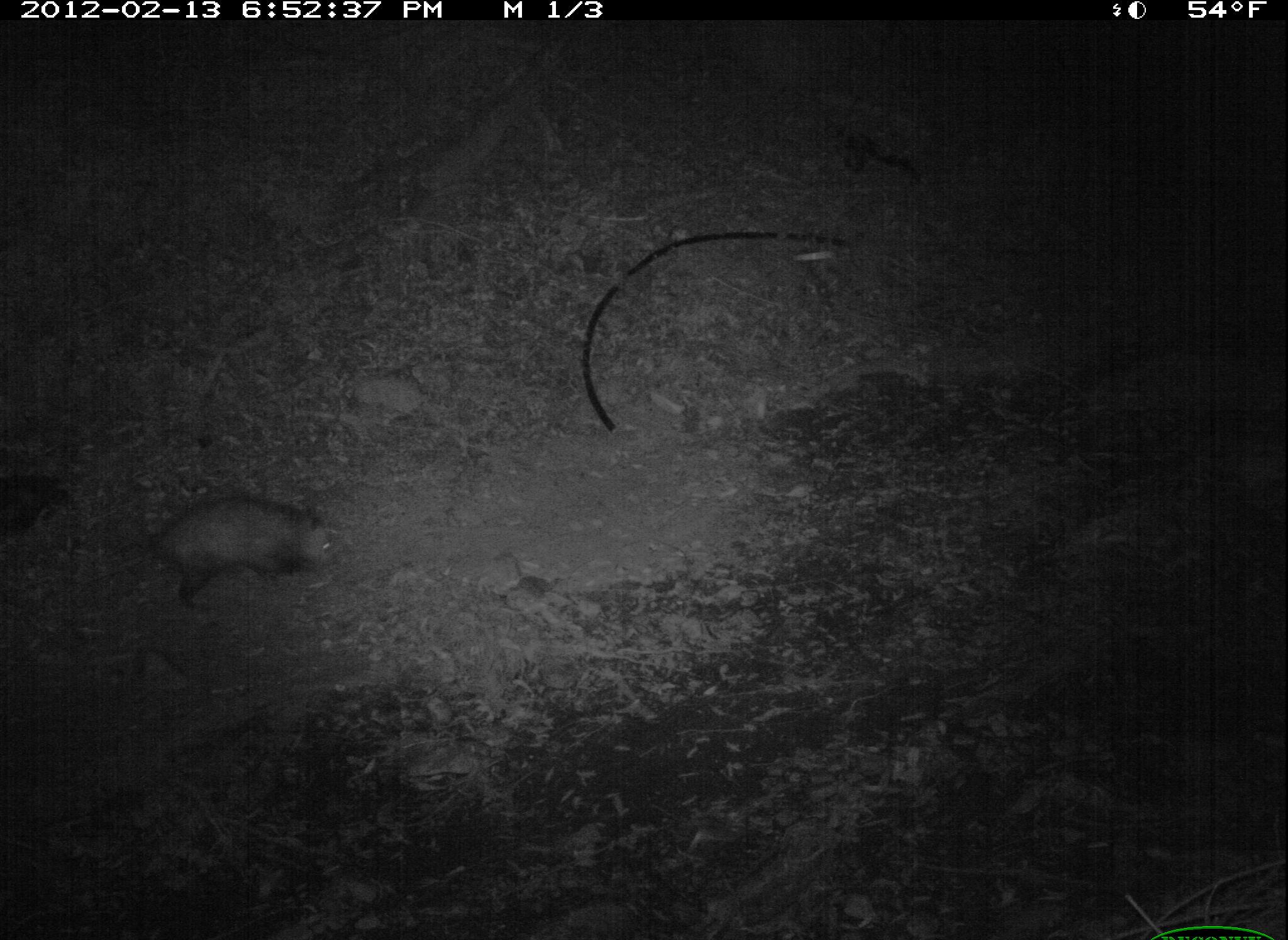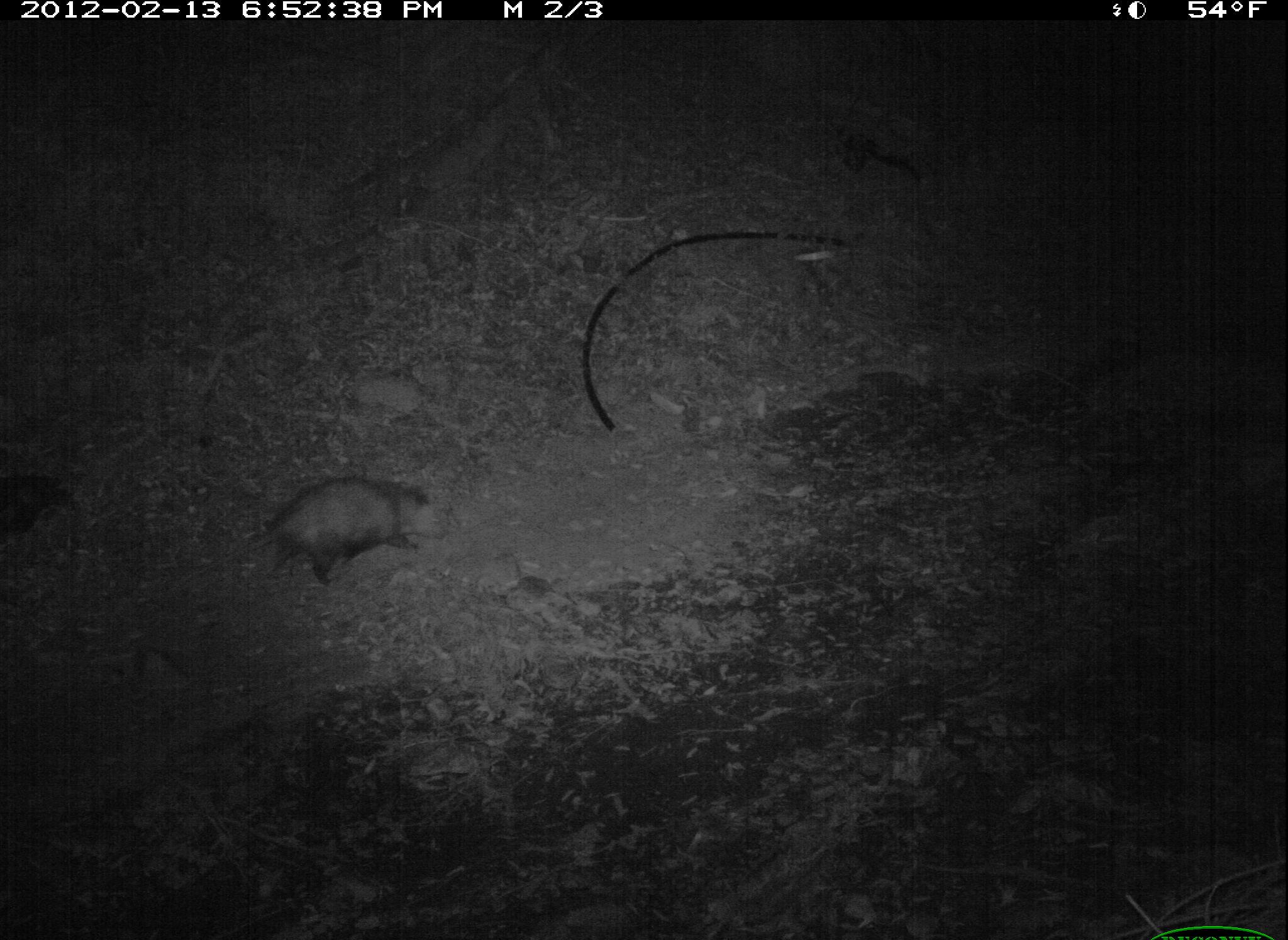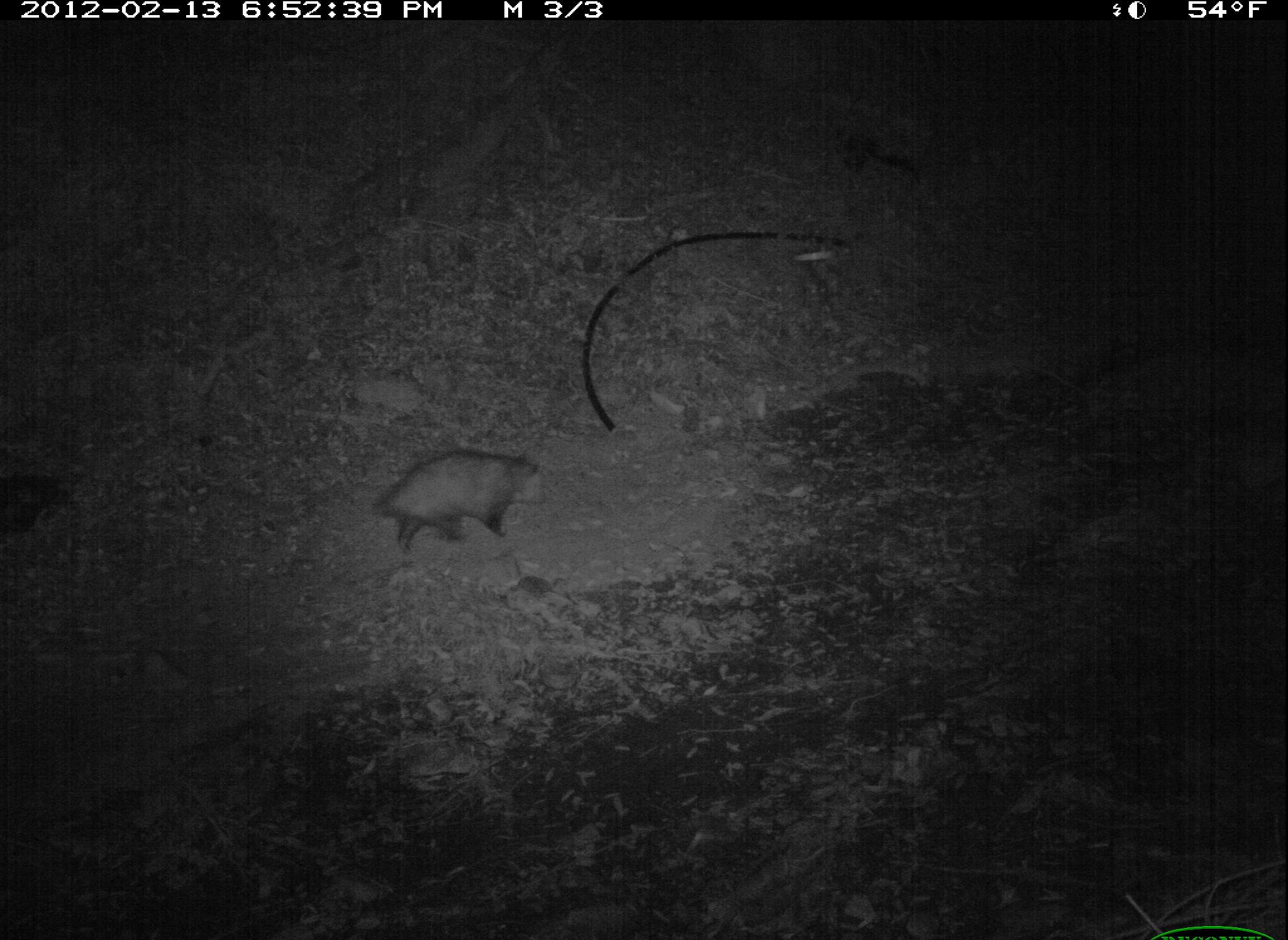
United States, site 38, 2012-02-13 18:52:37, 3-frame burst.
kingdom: Animalia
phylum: Chordata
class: Mammalia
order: Didelphimorphia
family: Didelphidae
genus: Didelphis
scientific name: Didelphis virginiana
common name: virginia opossum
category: opossum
Opossum (virginia opossum) (Didelphis virginiana).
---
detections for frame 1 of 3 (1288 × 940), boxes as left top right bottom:
opossum: 72 484 342 623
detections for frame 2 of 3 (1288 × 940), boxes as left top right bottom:
opossum: 173 469 454 611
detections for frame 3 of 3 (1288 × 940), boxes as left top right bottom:
opossum: 363 447 555 562